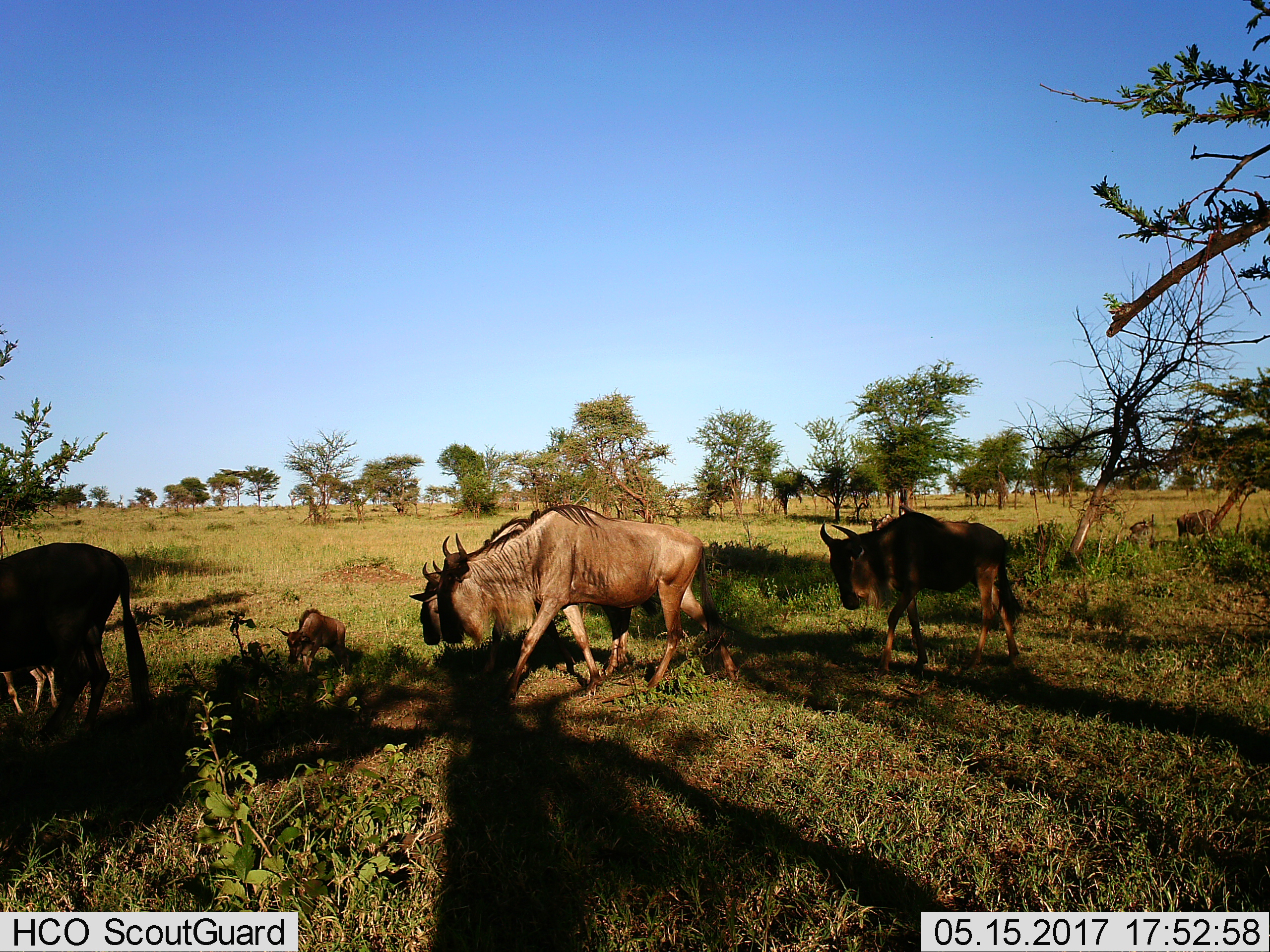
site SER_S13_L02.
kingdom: Animalia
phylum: Chordata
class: Mammalia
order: Artiodactyla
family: Bovidae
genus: Connochaetes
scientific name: Connochaetes taurinus taurinus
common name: blue wildebeest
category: wildebeestblue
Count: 6.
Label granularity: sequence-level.